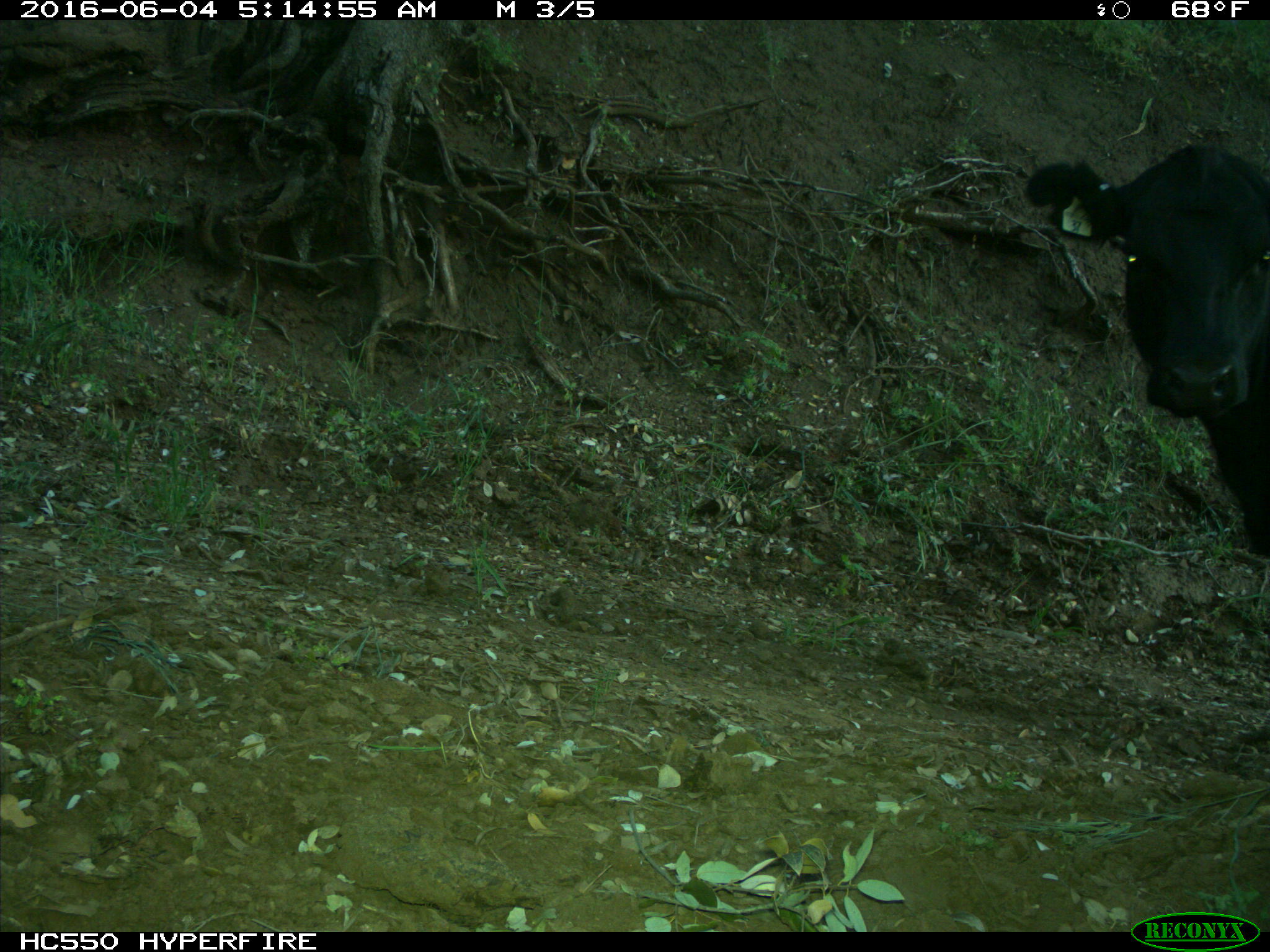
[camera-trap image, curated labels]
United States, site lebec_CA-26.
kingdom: Animalia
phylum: Chordata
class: Mammalia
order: Artiodactyla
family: Bovidae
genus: Bos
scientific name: Bos taurus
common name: domestic cow